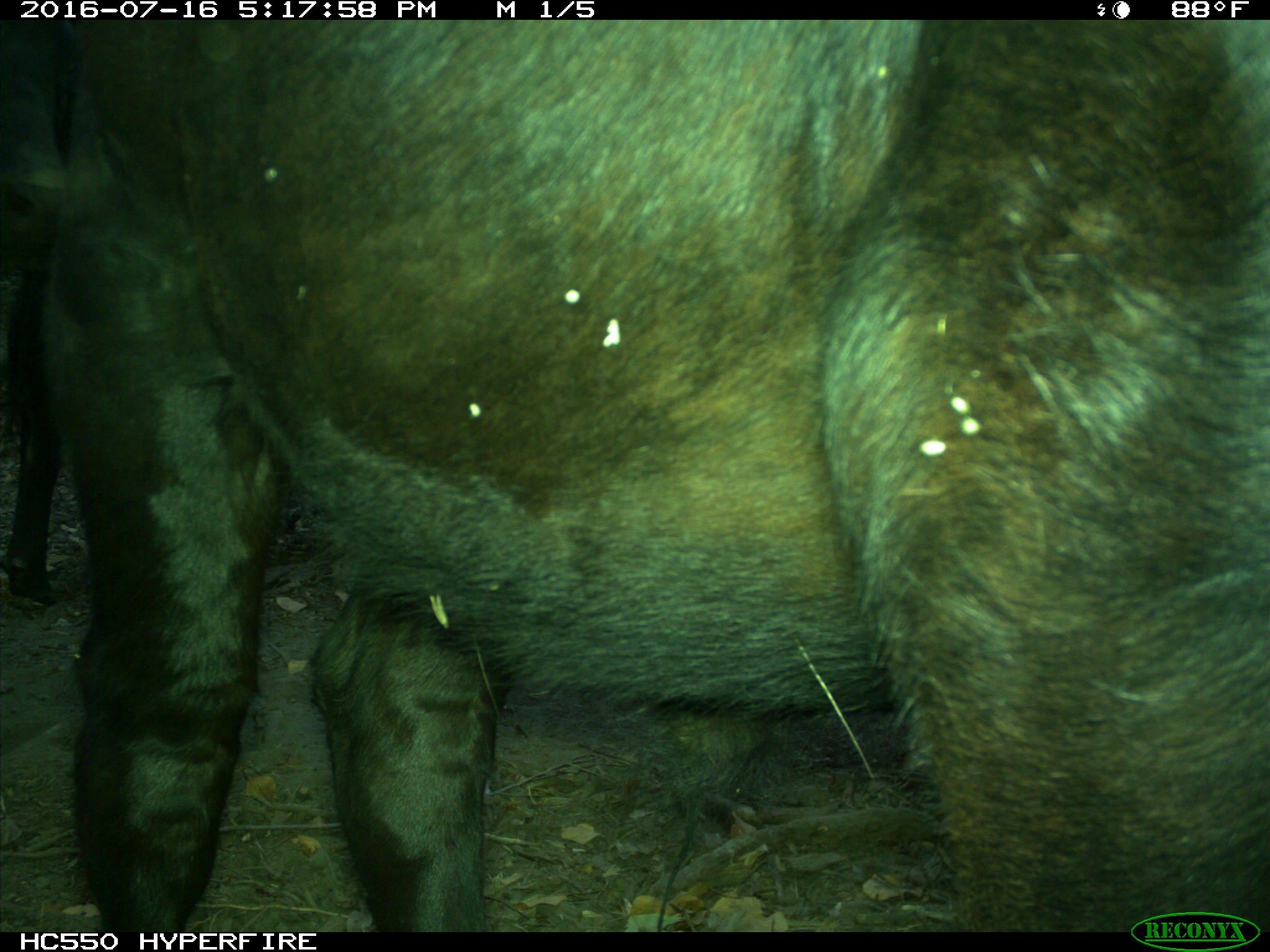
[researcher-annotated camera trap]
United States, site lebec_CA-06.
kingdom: Animalia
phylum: Chordata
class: Mammalia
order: Artiodactyla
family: Bovidae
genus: Bos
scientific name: Bos taurus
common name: domestic cow